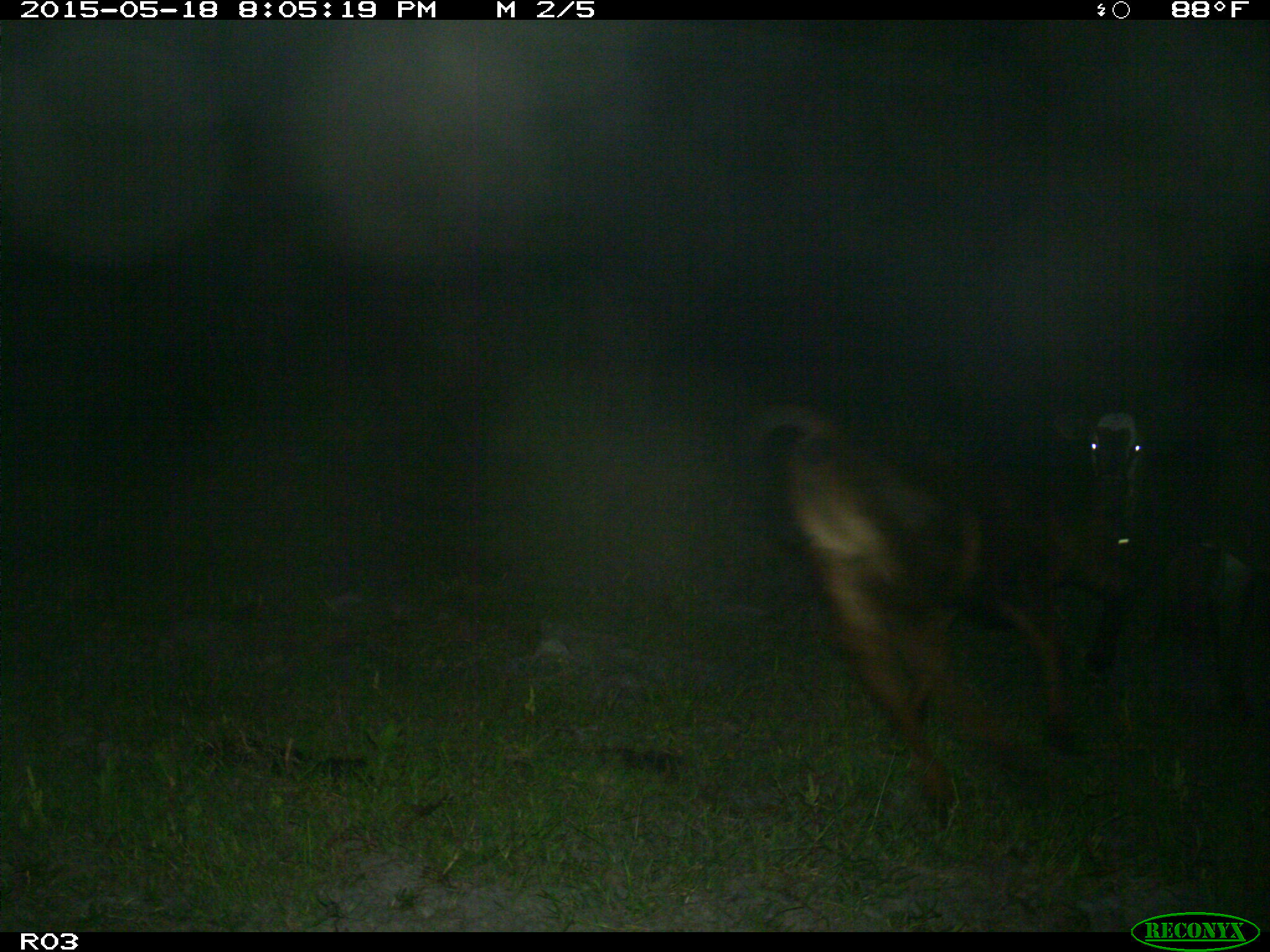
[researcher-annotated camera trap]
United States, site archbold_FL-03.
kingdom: Animalia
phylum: Chordata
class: Mammalia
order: Artiodactyla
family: Bovidae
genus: Bos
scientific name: Bos taurus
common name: domestic cow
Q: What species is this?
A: Bos taurus (domestic cow).